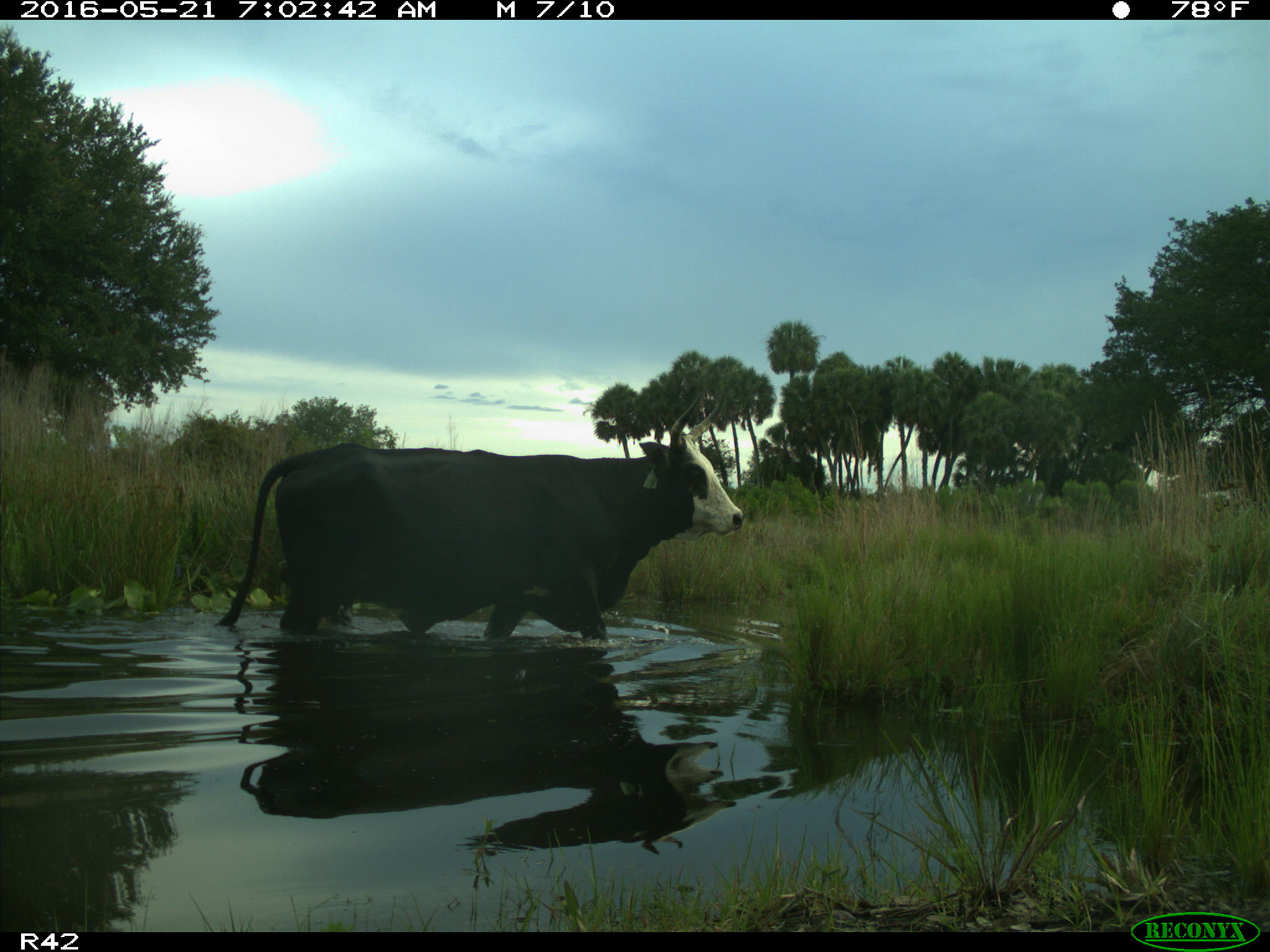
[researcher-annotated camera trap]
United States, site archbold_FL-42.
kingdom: Animalia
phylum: Chordata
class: Mammalia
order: Artiodactyla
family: Bovidae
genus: Bos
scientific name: Bos taurus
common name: domestic cow